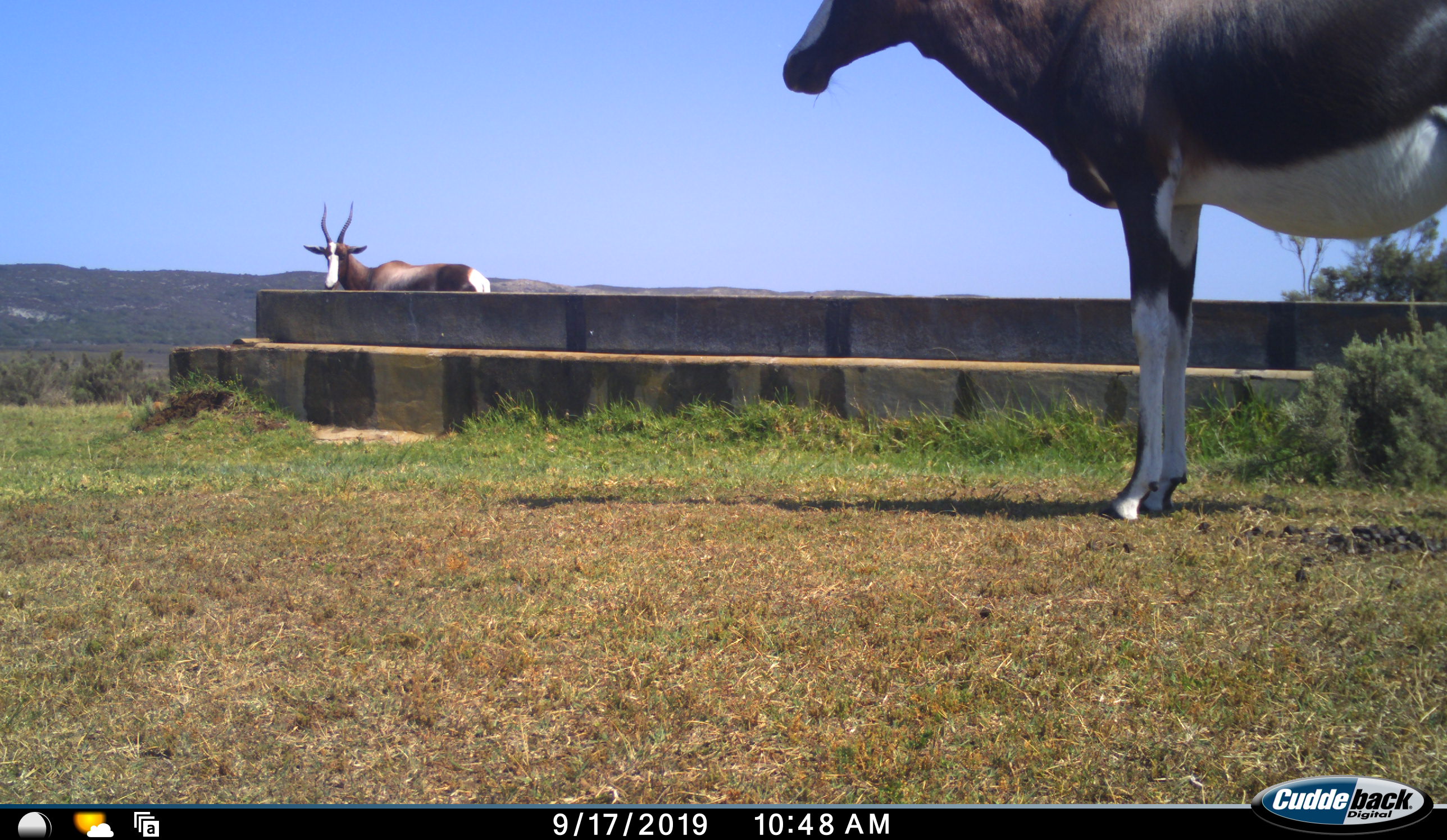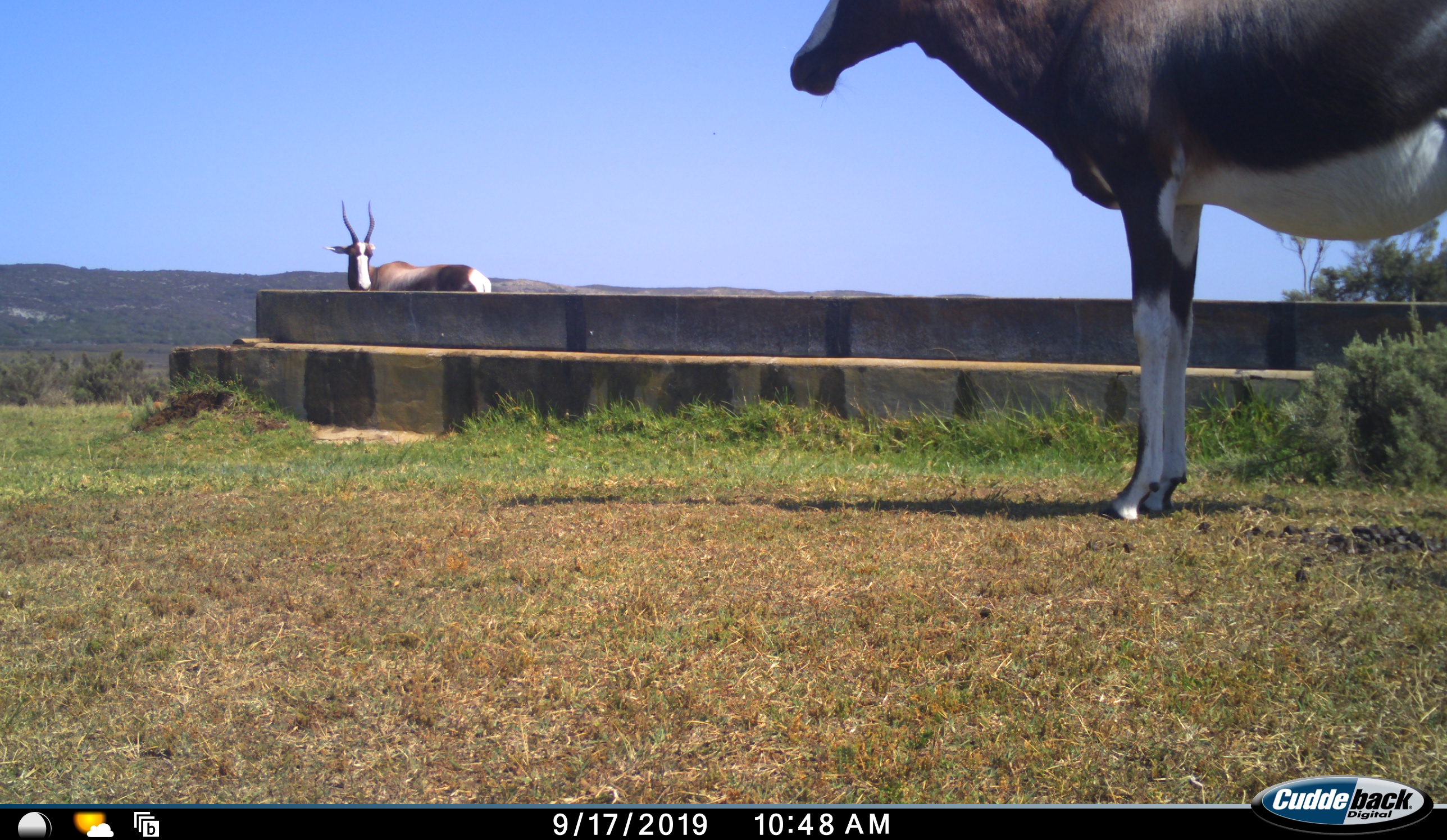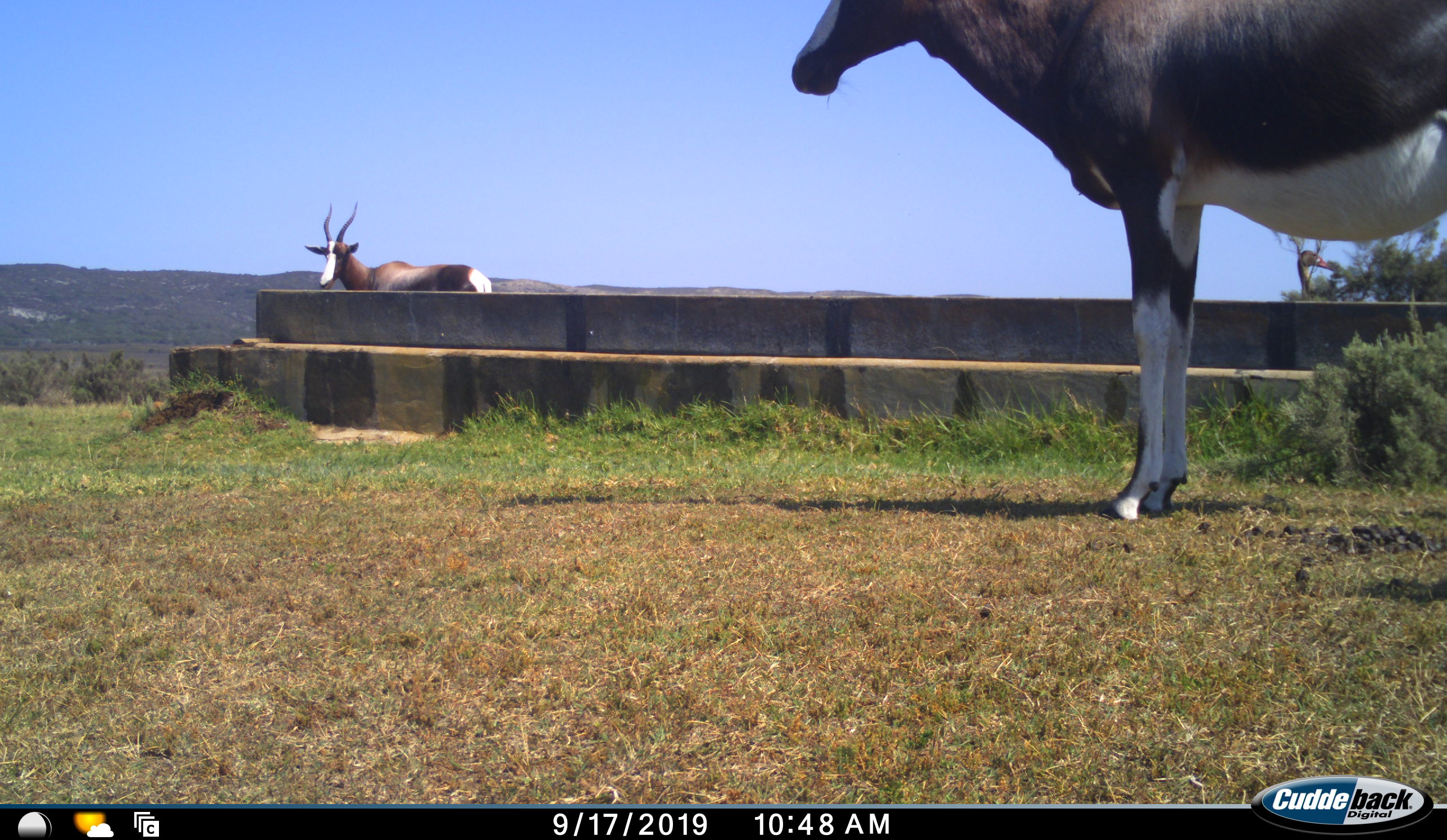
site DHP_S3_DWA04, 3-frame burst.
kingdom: Animalia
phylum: Chordata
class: Mammalia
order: Artiodactyla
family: Bovidae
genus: Damaliscus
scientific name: Damaliscus pygargus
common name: bontebok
Bontebok (Damaliscus pygargus), count 2. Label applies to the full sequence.